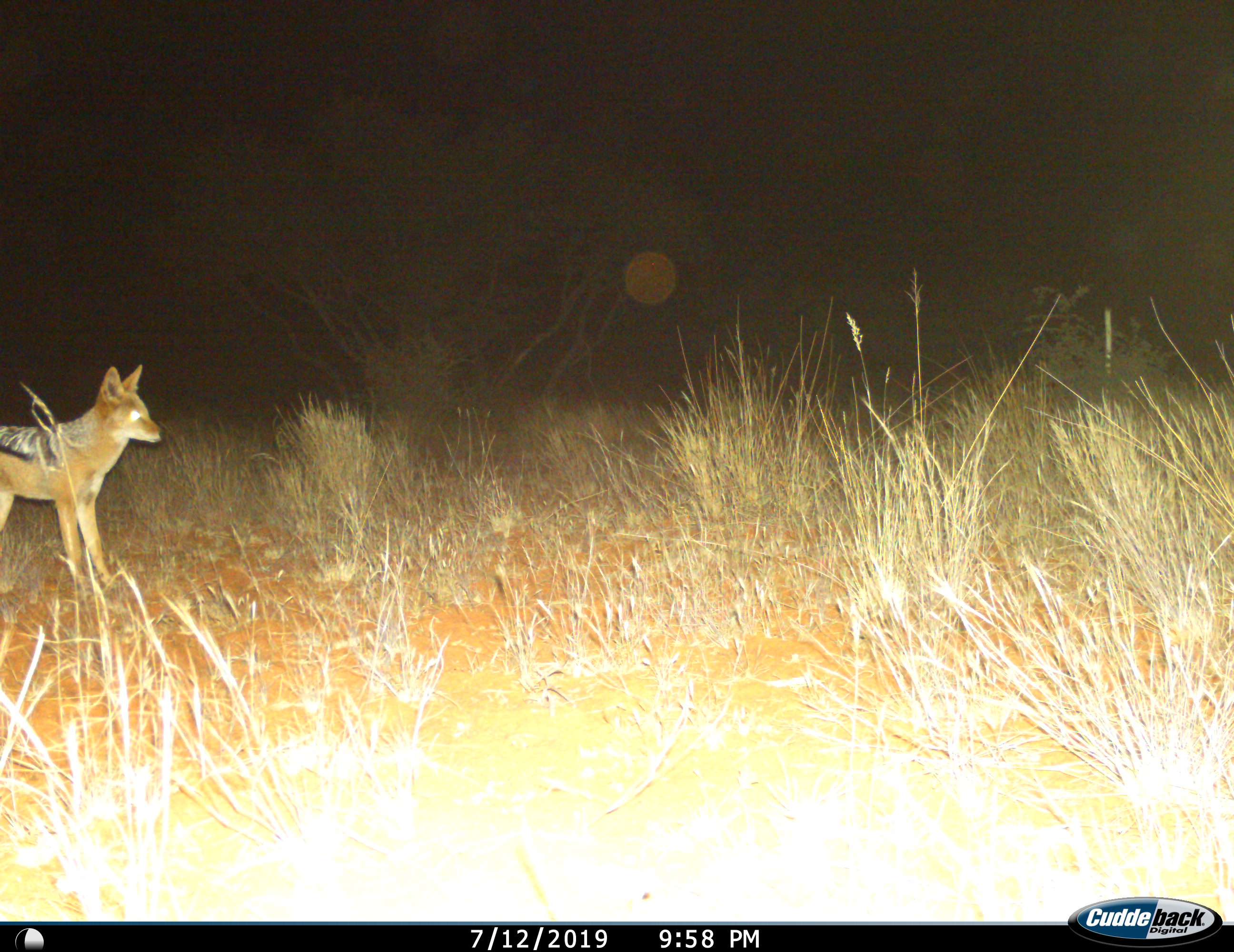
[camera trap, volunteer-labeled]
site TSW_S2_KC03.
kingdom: Animalia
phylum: Chordata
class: Mammalia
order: Carnivora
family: Canidae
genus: Lupulella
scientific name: Lupulella mesomelas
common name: black-backed jackal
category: jackalblackbacked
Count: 1.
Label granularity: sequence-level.